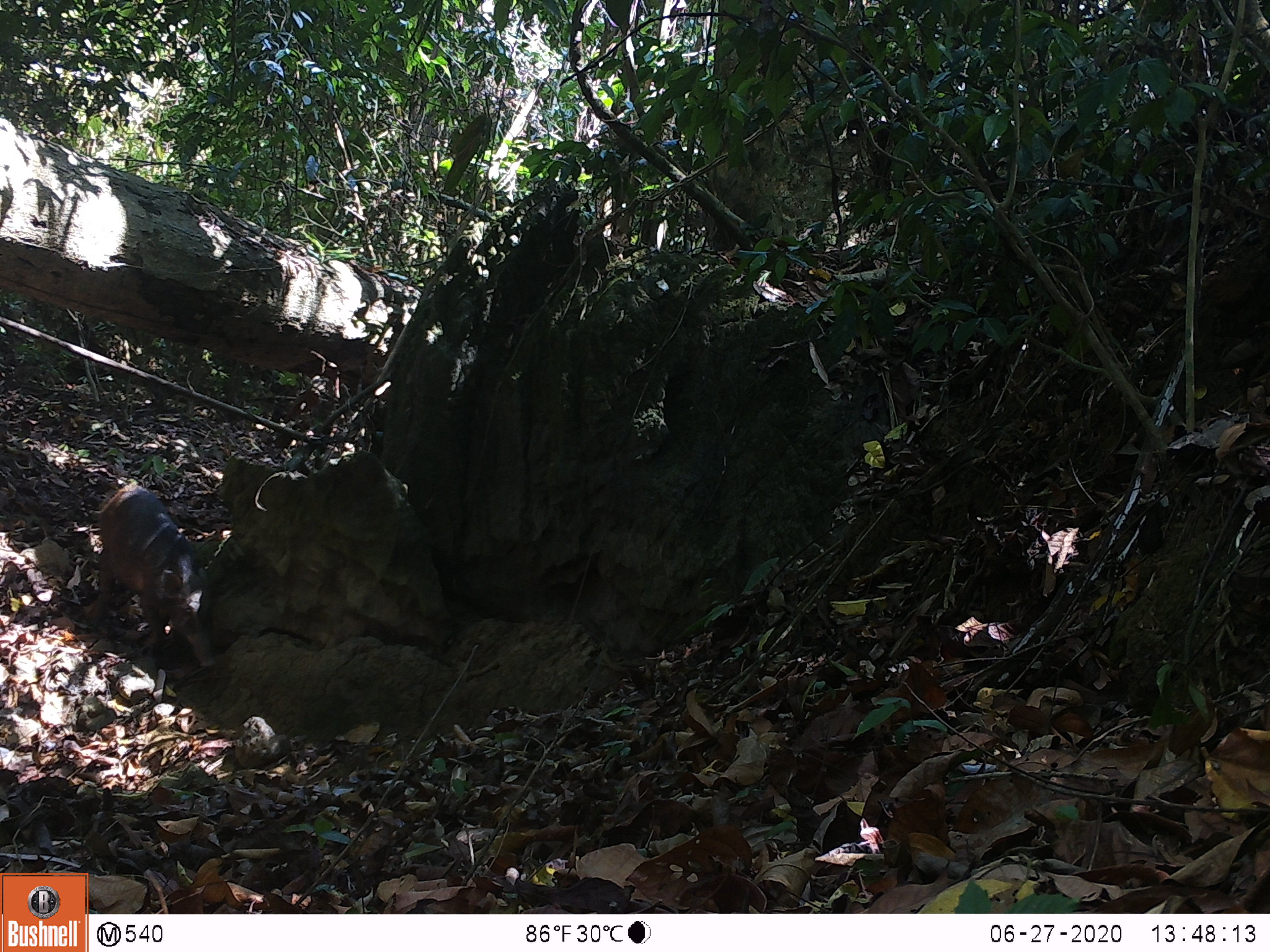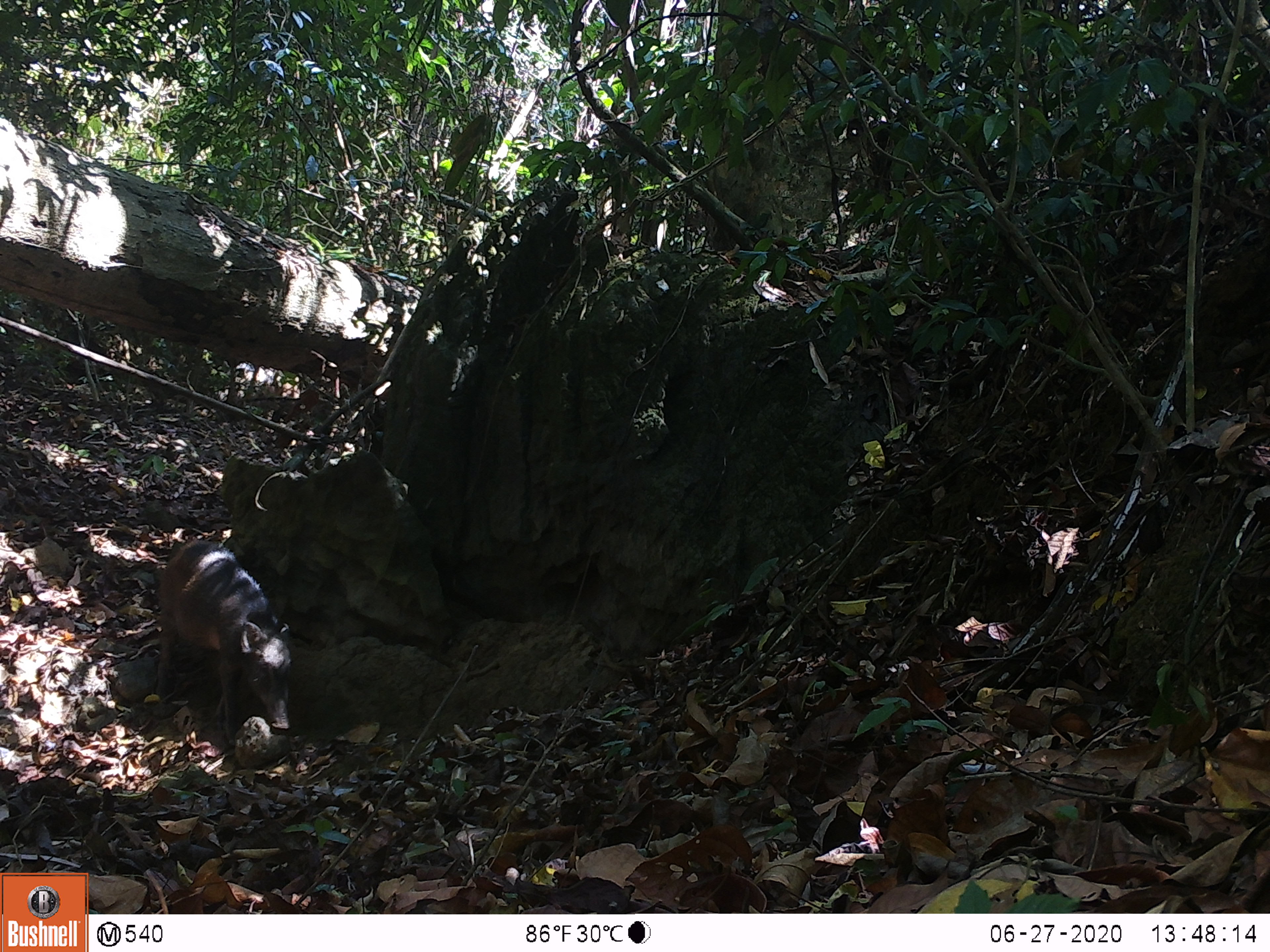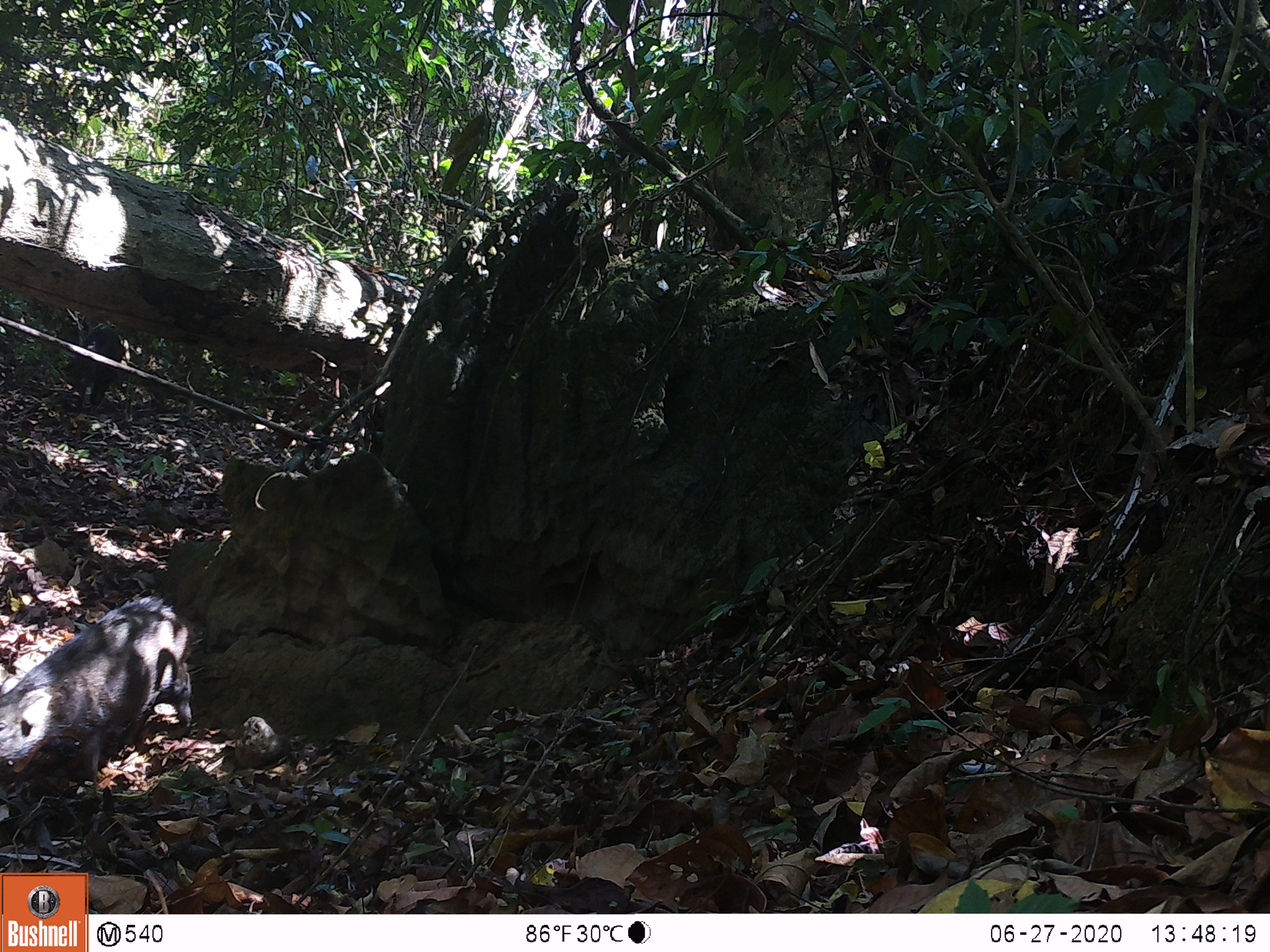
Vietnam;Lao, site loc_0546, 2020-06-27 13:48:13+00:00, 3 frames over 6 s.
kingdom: Animalia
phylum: Chordata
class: Mammalia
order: Artiodactyla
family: Suidae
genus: Sus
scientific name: Sus scrofa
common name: eurasian wild pig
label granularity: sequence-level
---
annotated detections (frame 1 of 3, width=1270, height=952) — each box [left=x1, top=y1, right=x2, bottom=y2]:
eurasian wild pig: [left=86, top=482, right=218, bottom=668]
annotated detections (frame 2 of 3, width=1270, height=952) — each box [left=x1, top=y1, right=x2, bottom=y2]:
eurasian wild pig: [left=154, top=538, right=292, bottom=746]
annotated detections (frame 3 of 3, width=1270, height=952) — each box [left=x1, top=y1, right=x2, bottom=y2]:
eurasian wild pig: [left=0, top=597, right=193, bottom=785]; [left=62, top=323, right=122, bottom=413]